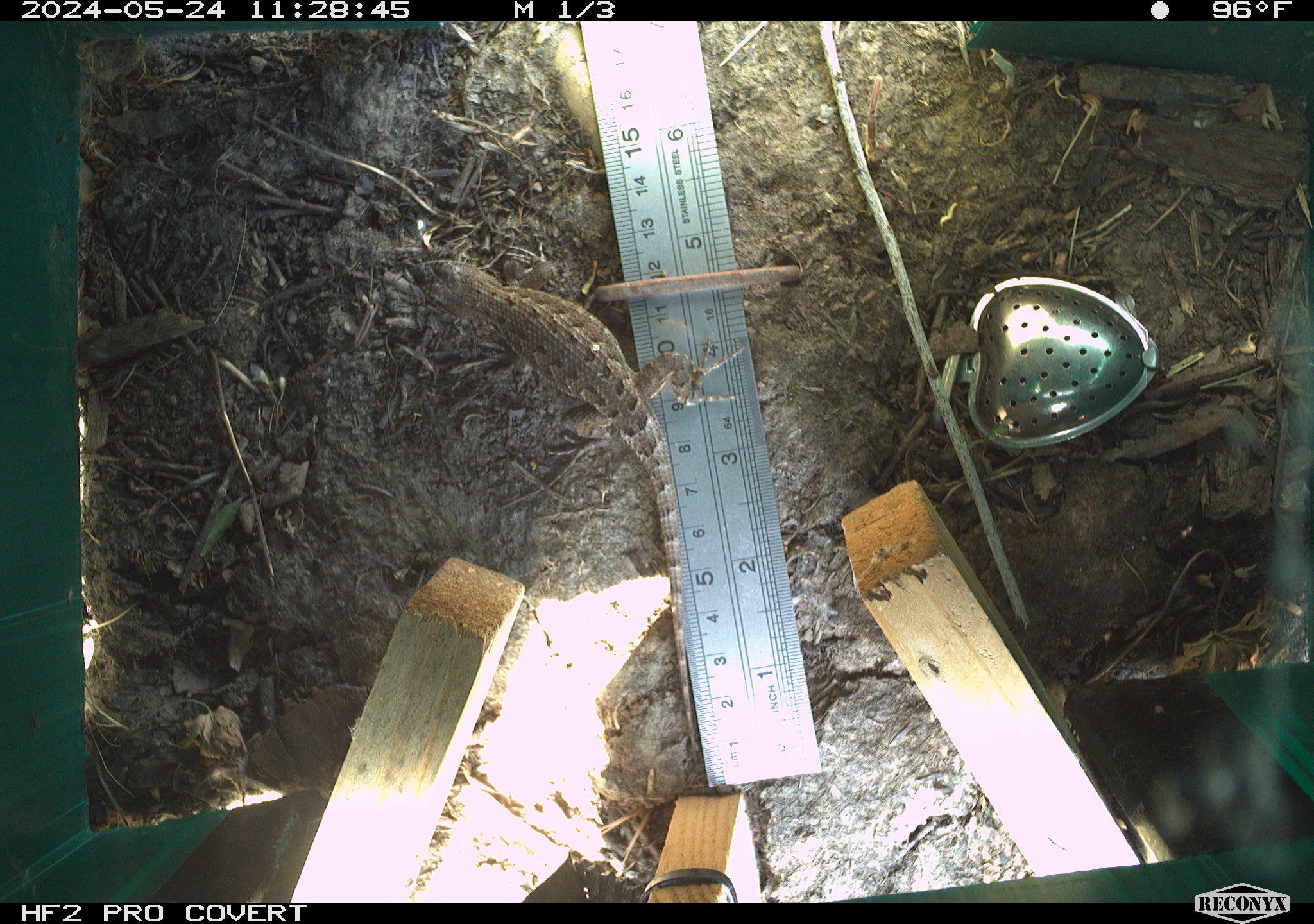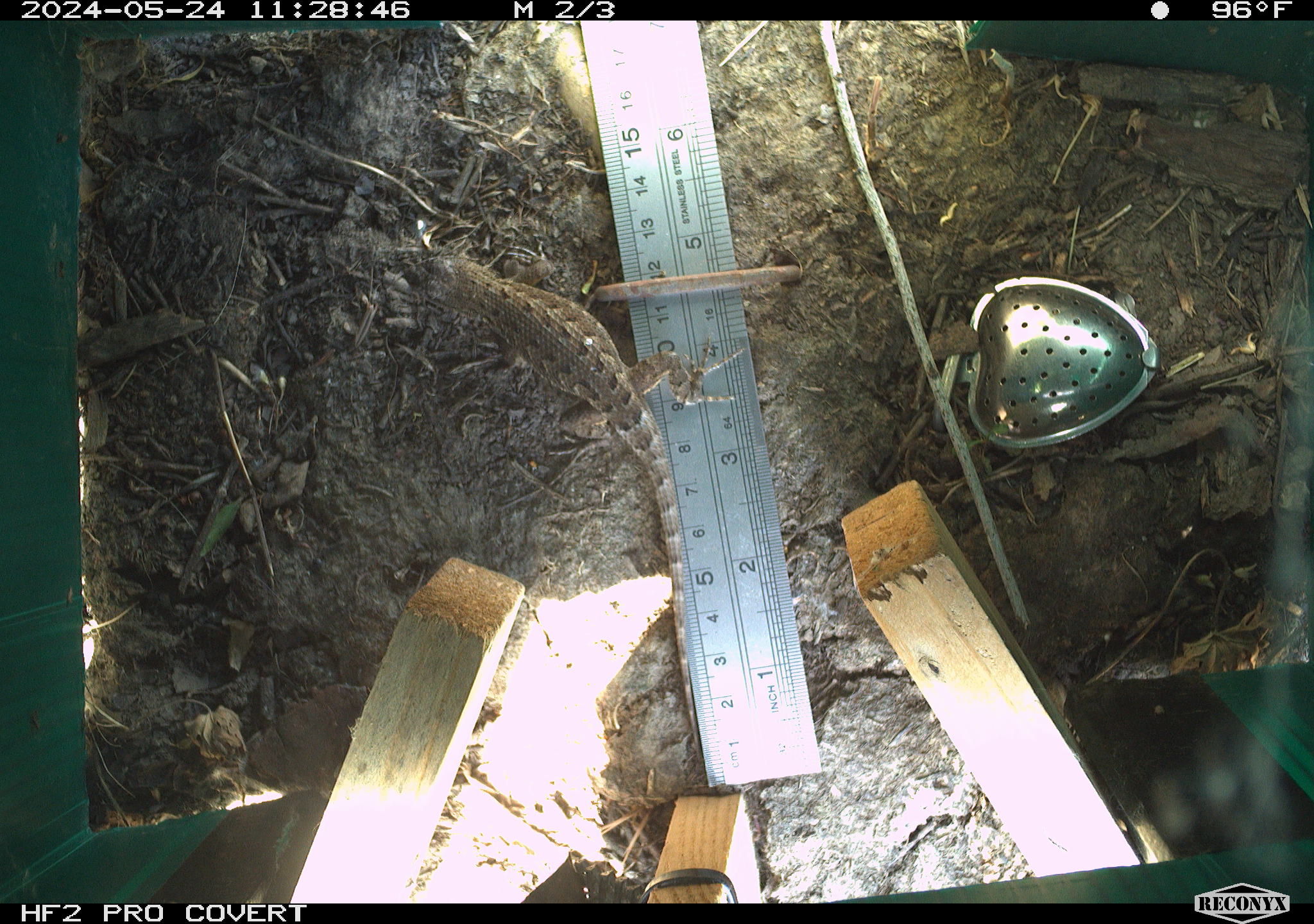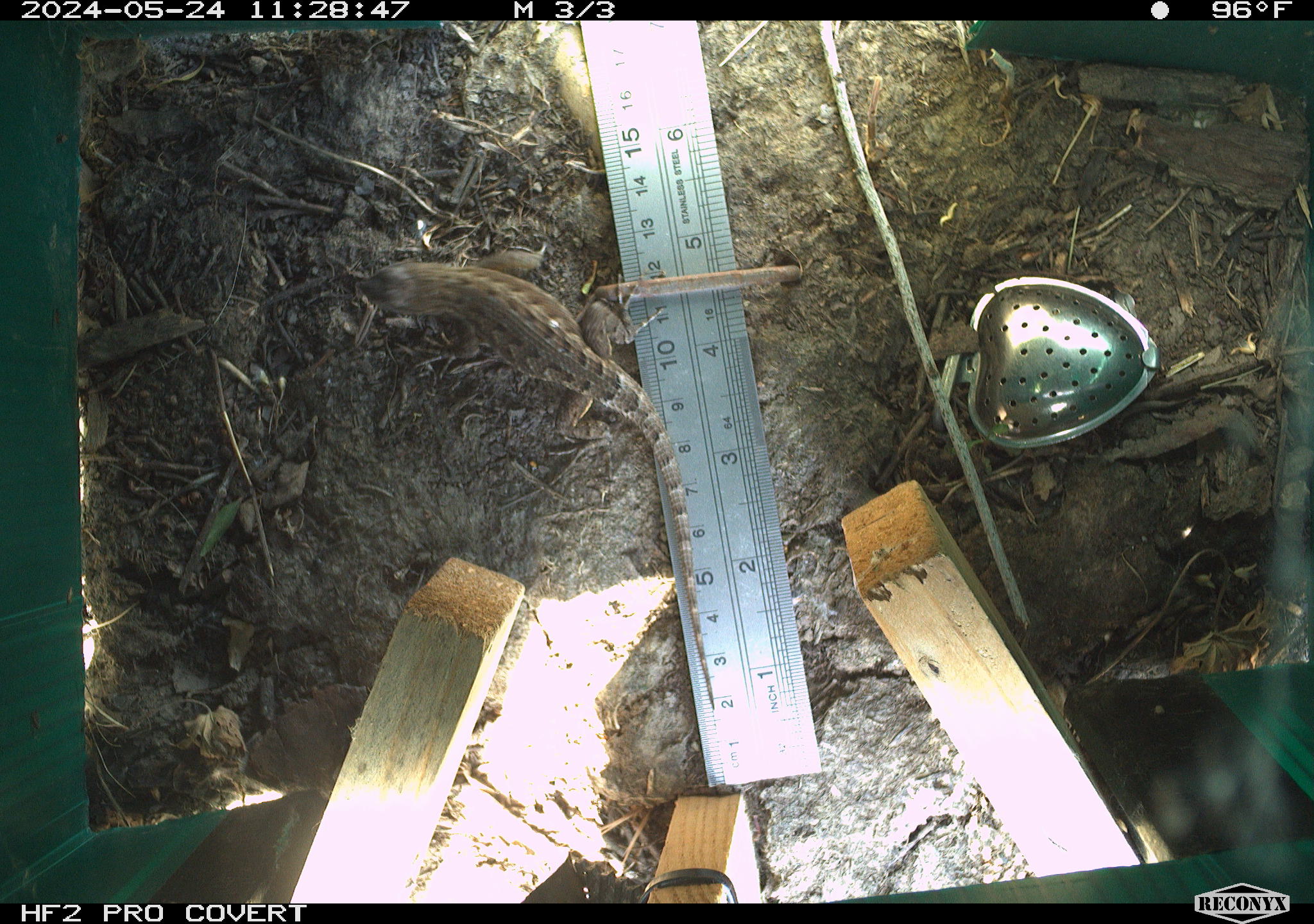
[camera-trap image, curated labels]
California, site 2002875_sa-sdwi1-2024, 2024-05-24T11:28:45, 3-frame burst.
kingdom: Animalia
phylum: Chordata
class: Reptilia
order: Squamata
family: Phrynosomatidae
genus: Sceloporus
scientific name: Sceloporus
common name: spiny lizards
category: sceloporus species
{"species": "sceloporus species (spiny lizards) (Sceloporus)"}